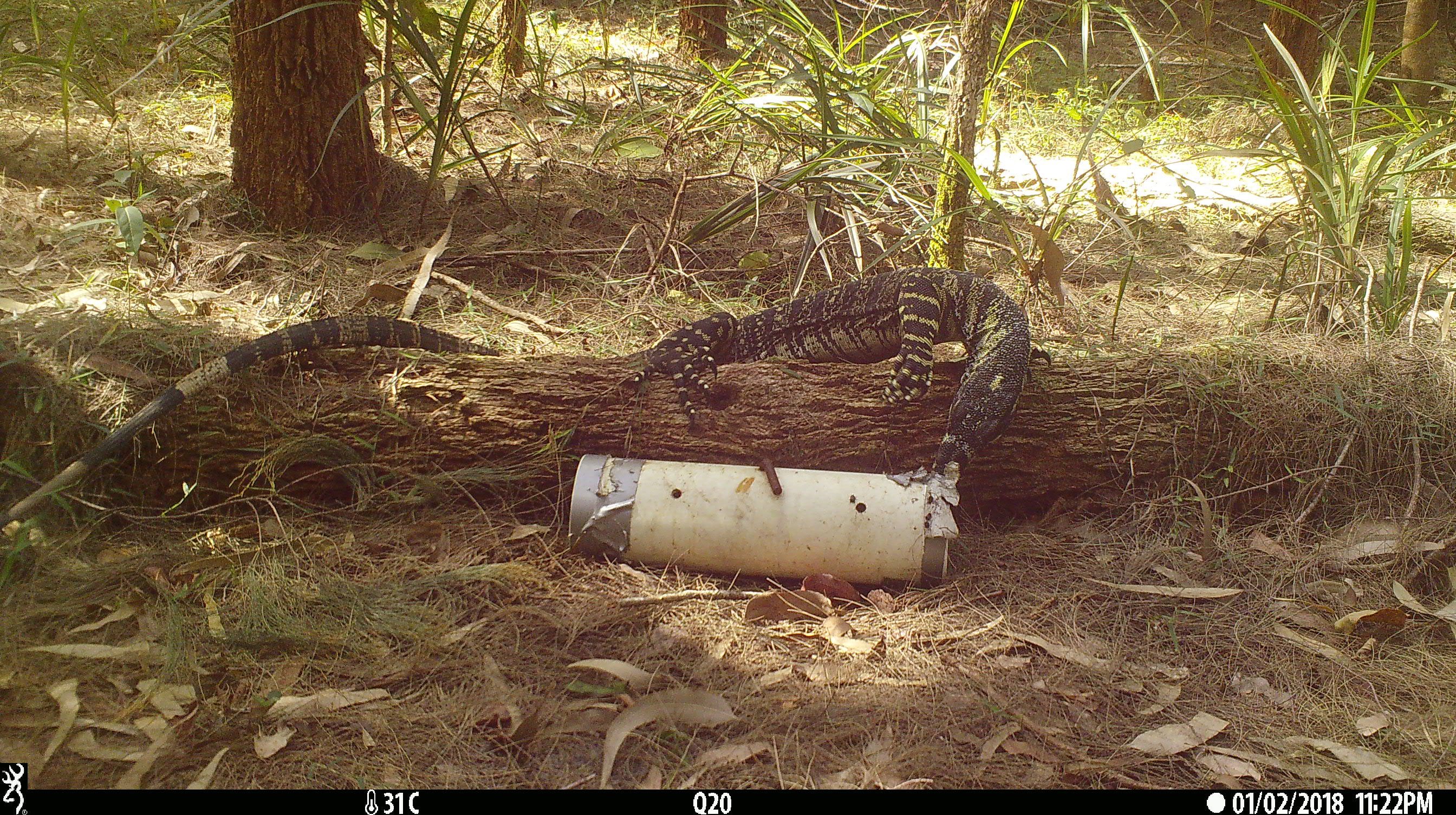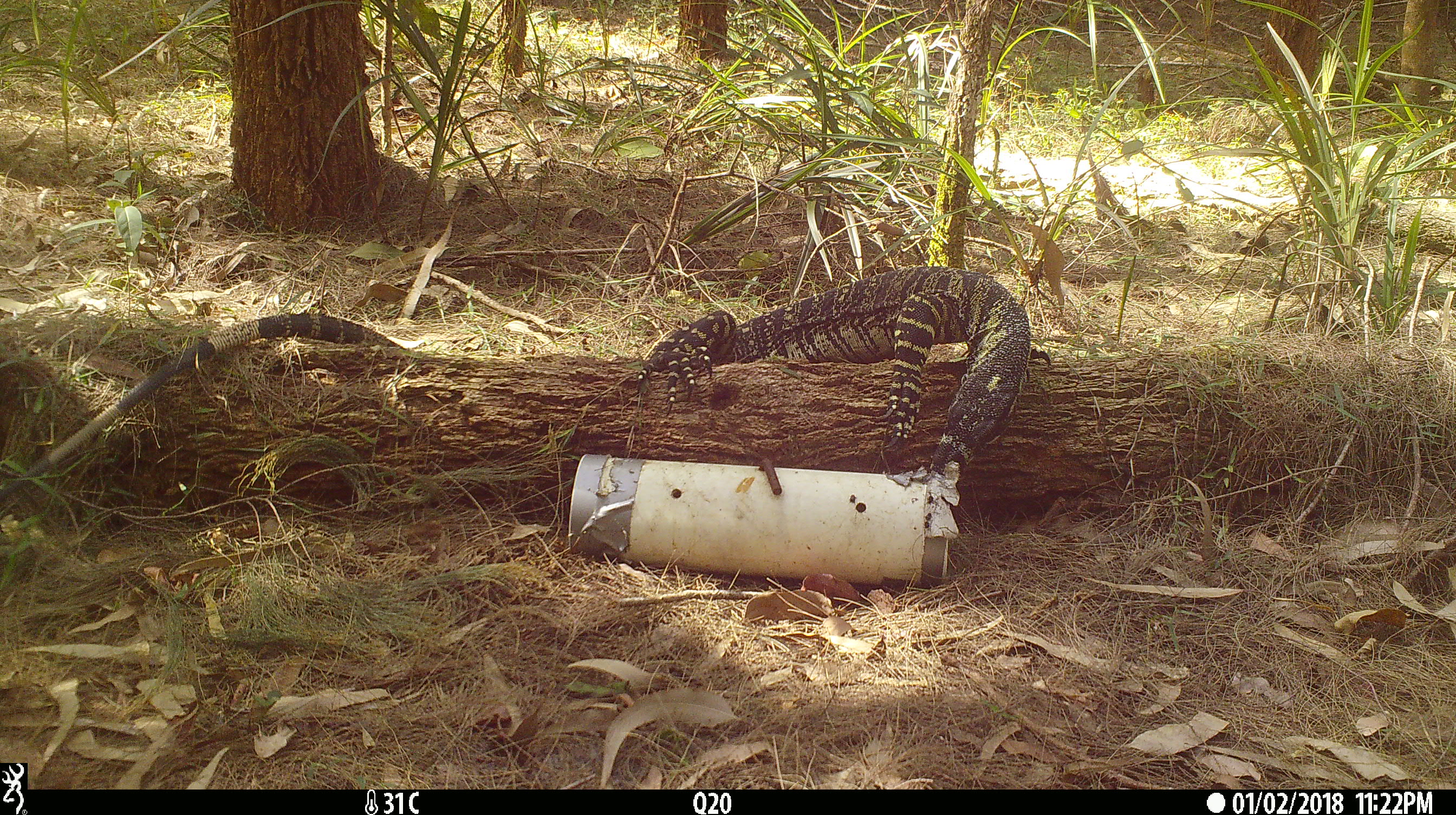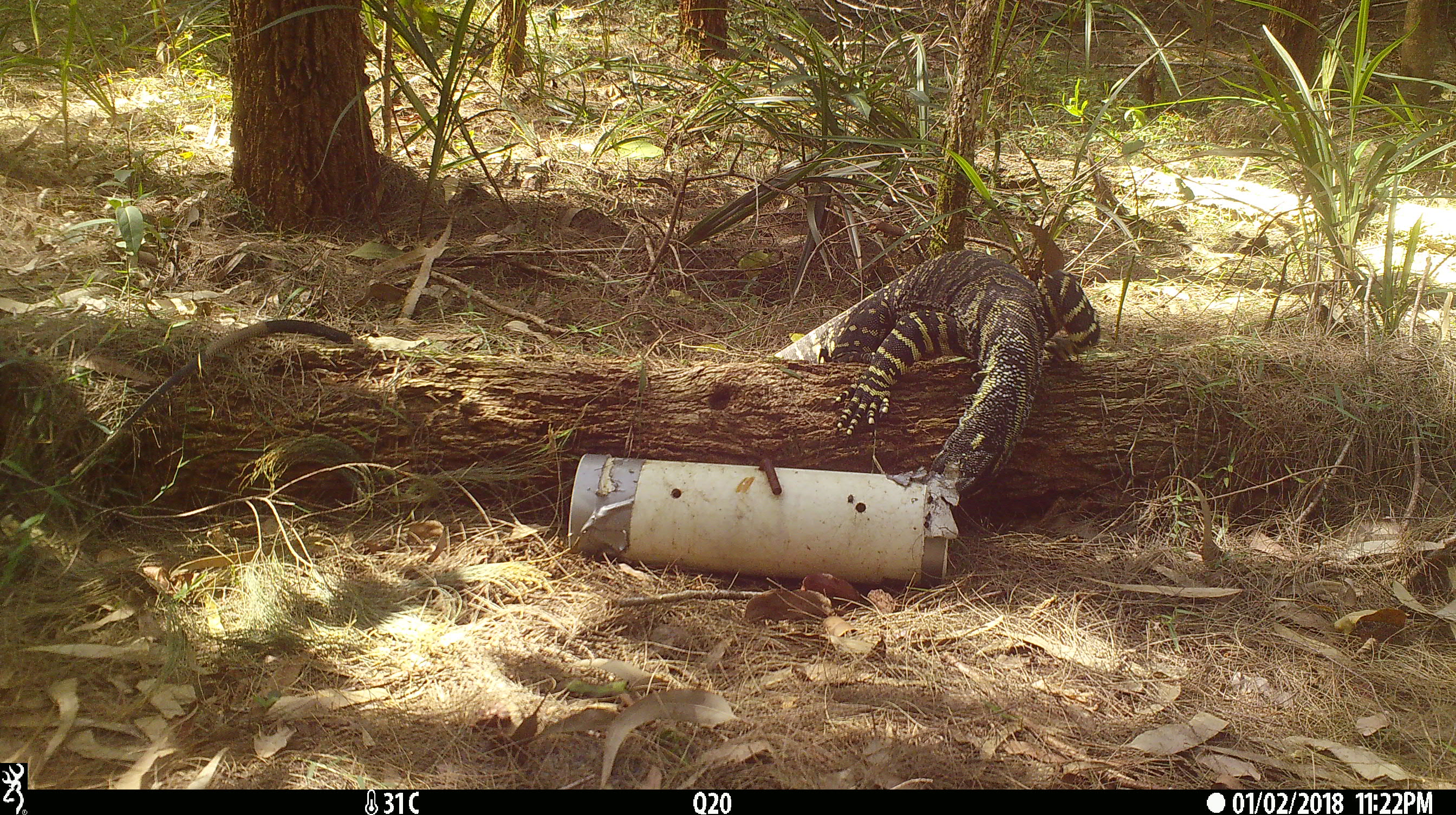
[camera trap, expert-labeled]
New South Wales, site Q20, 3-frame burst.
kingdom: Animalia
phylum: Chordata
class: Reptilia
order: Squamata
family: Varanidae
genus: Varanus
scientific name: Varanus varius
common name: lace monitor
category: goanna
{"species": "goanna (lace monitor) (Varanus varius)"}